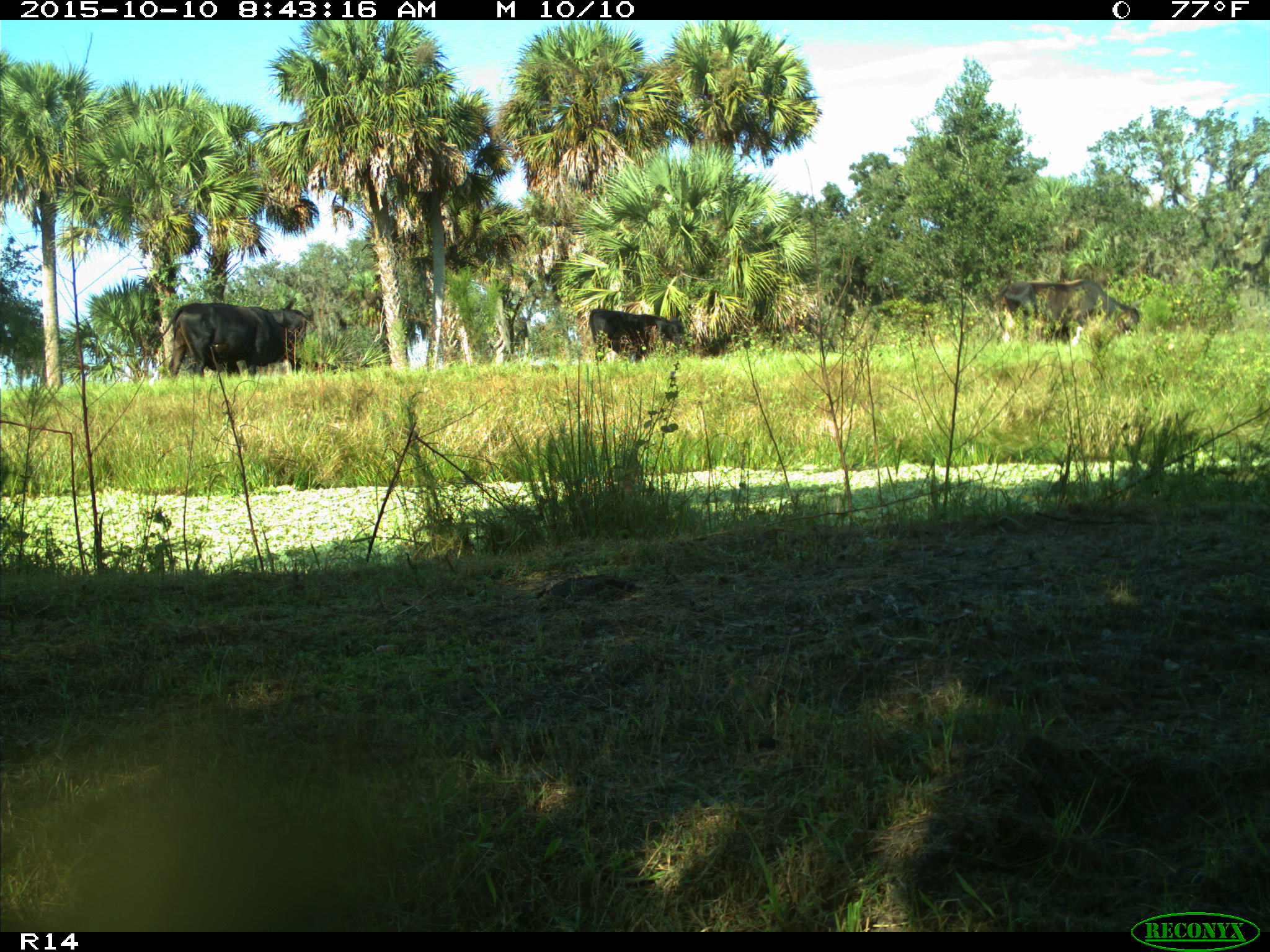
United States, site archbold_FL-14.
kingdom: Animalia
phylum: Chordata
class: Mammalia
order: Artiodactyla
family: Bovidae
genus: Bos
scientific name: Bos taurus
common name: domestic cow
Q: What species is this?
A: Bos taurus (domestic cow).